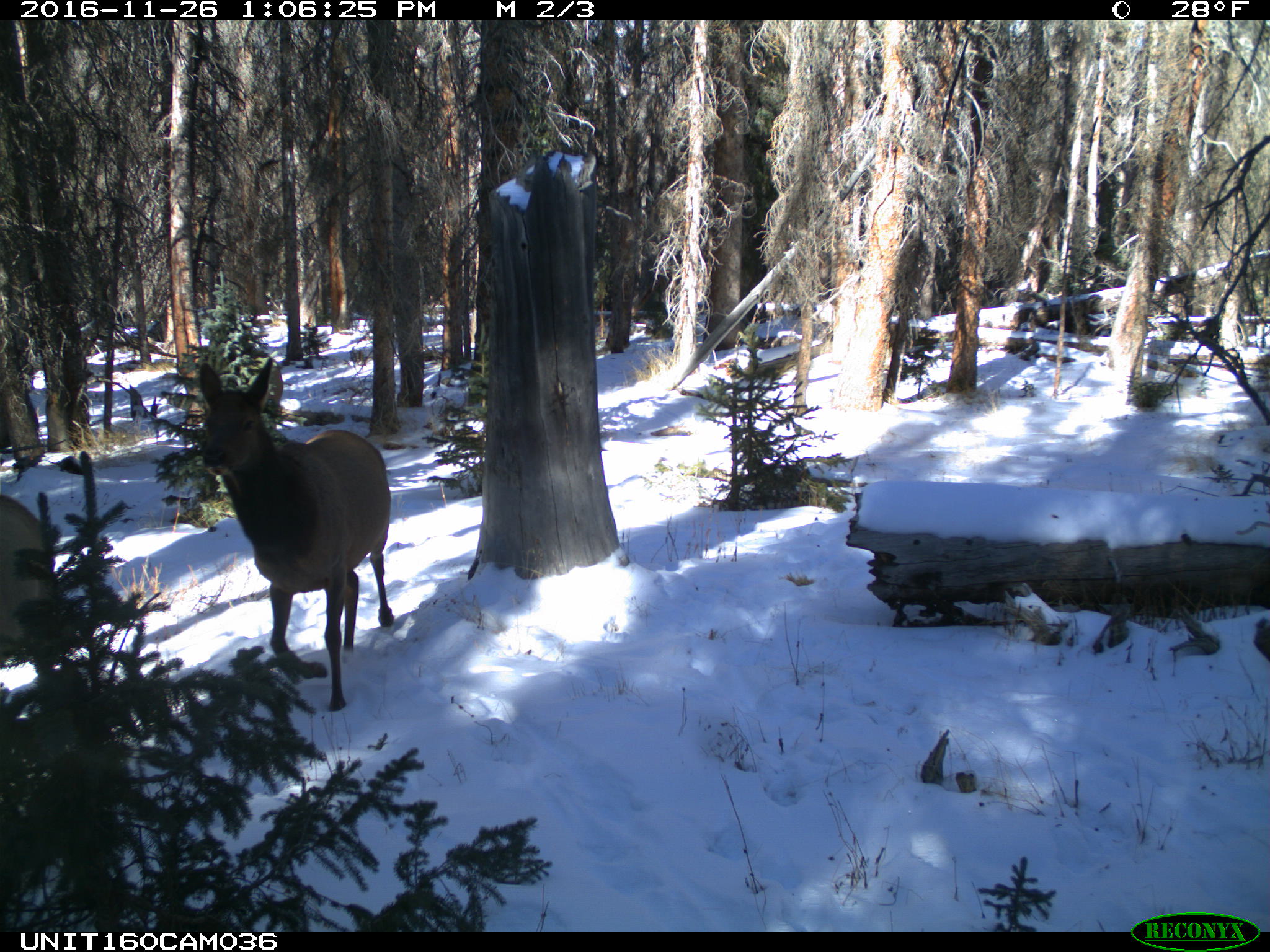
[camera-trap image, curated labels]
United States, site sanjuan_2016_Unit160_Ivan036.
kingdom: Animalia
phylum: Chordata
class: Mammalia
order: Artiodactyla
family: Cervidae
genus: Cervus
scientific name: Cervus elaphus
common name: red deer